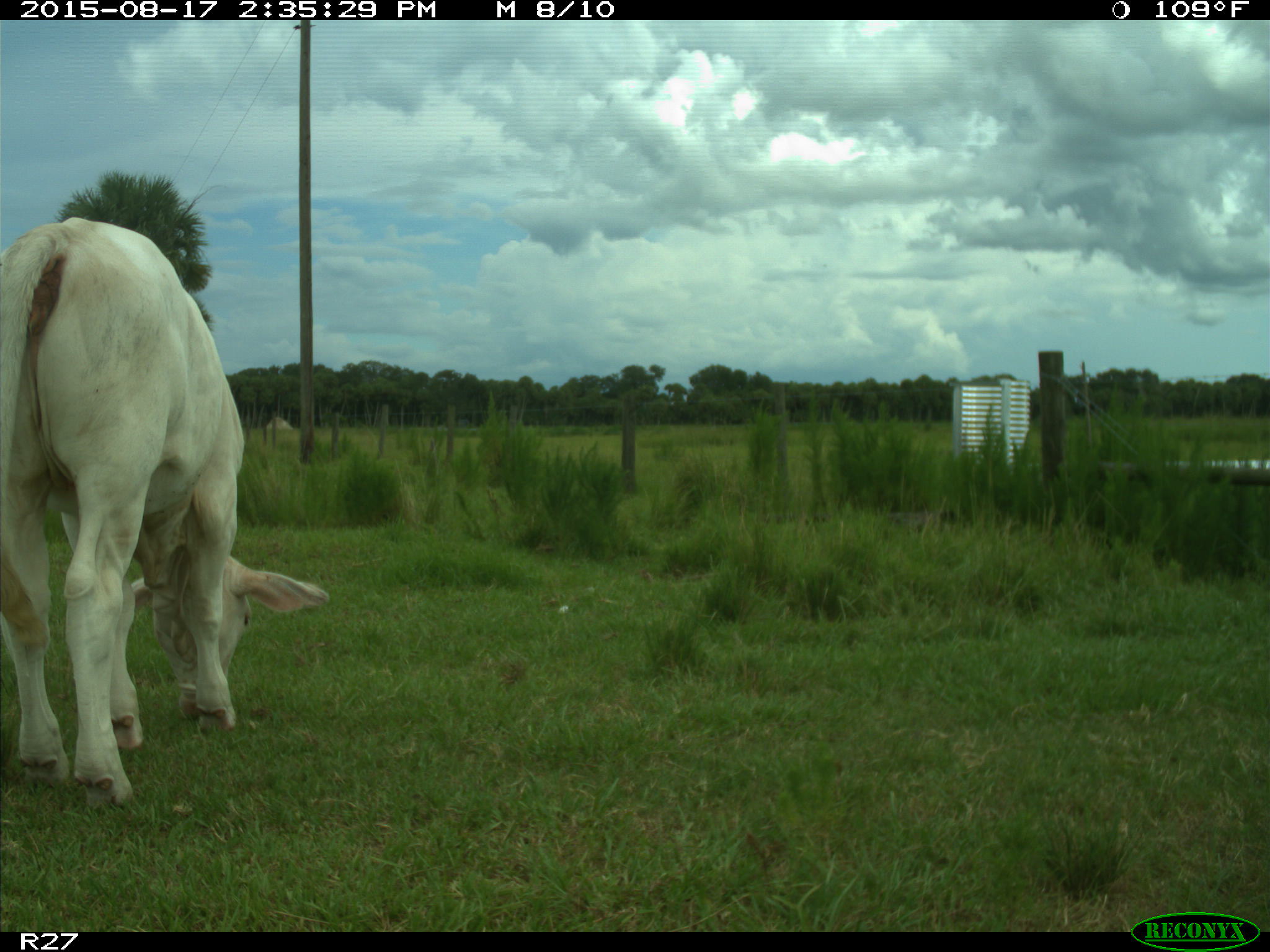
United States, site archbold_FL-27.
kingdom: Animalia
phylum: Chordata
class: Mammalia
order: Artiodactyla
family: Bovidae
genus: Bos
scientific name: Bos taurus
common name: domestic cow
Bos taurus (domestic cow).